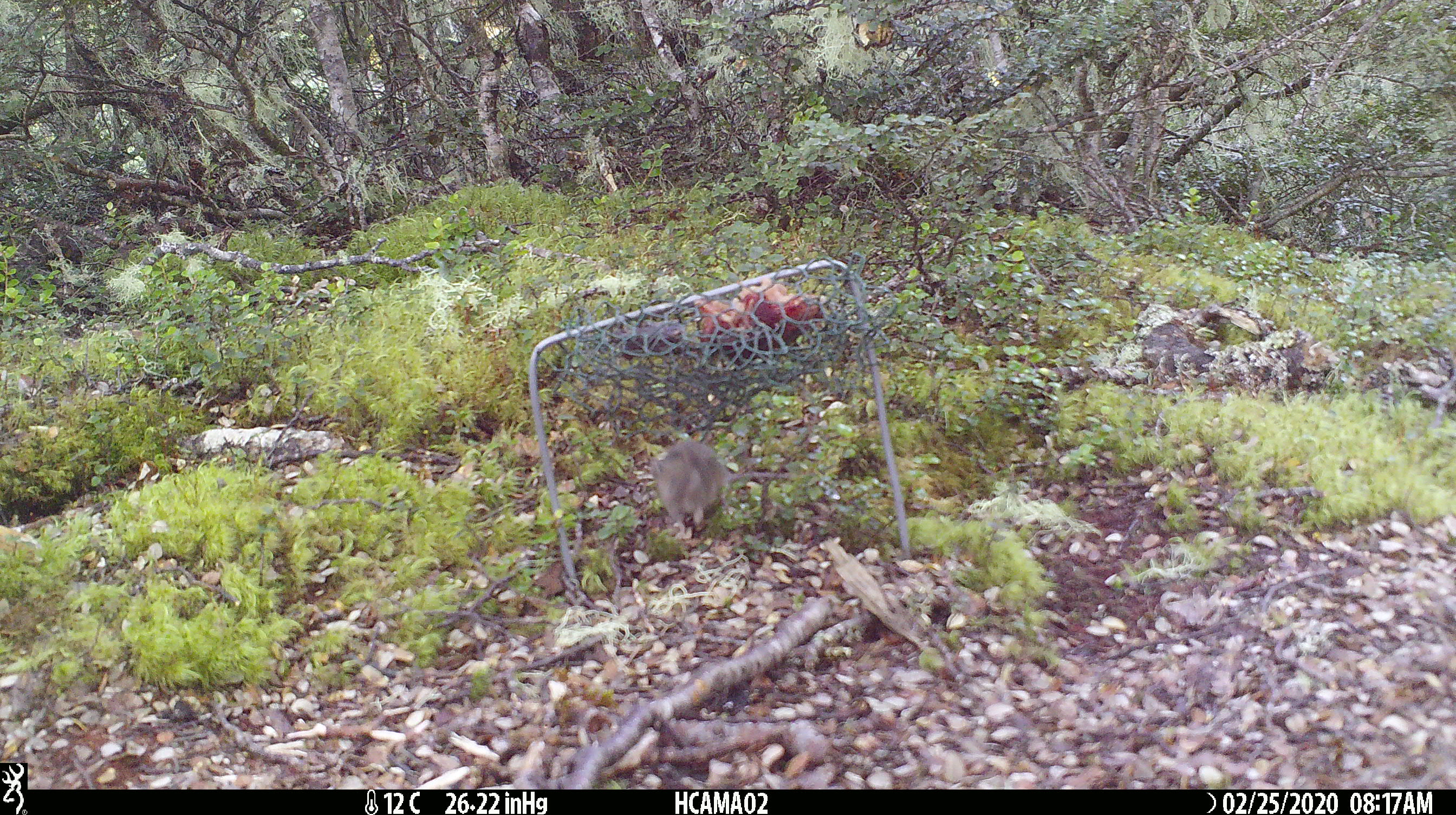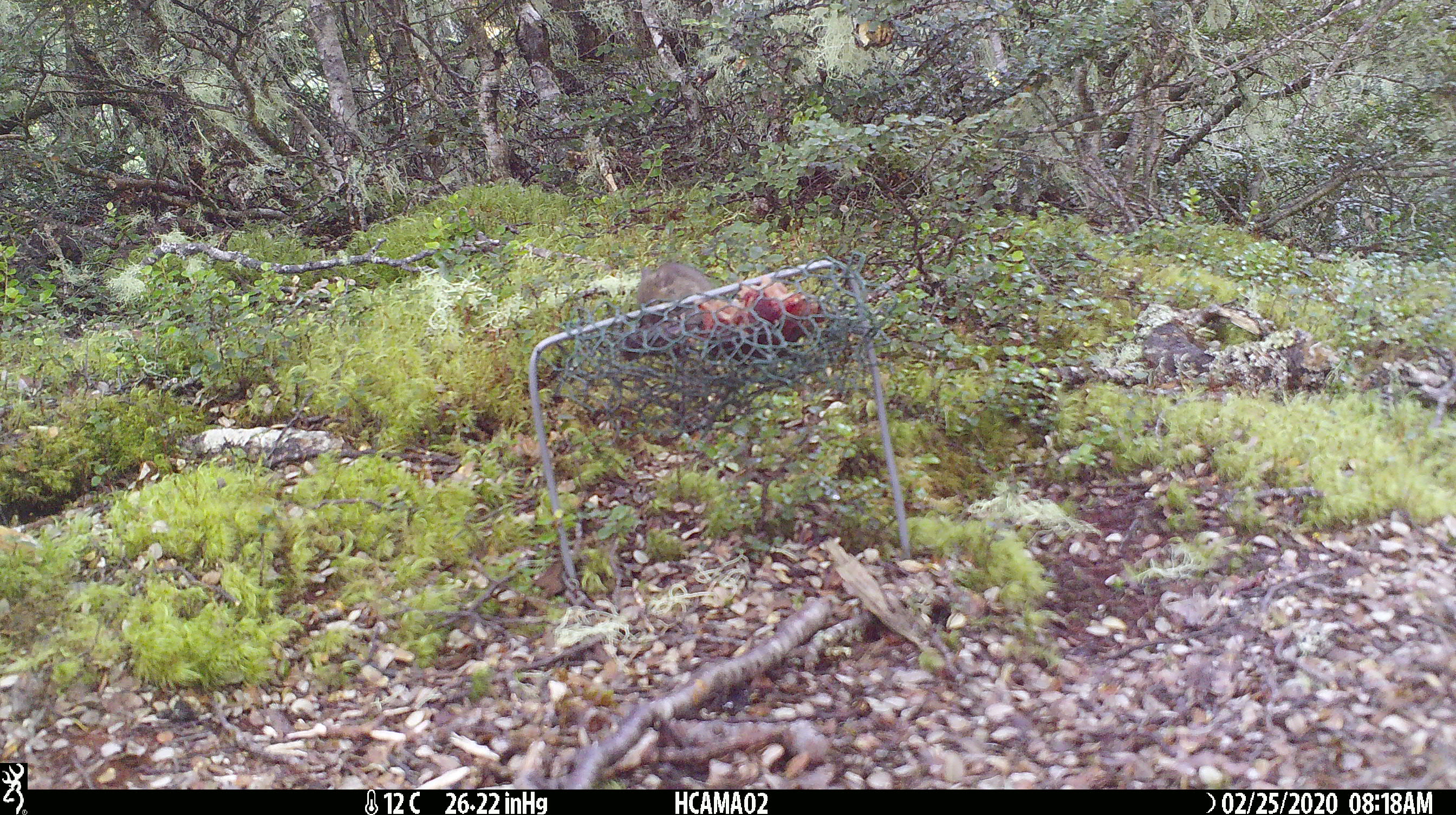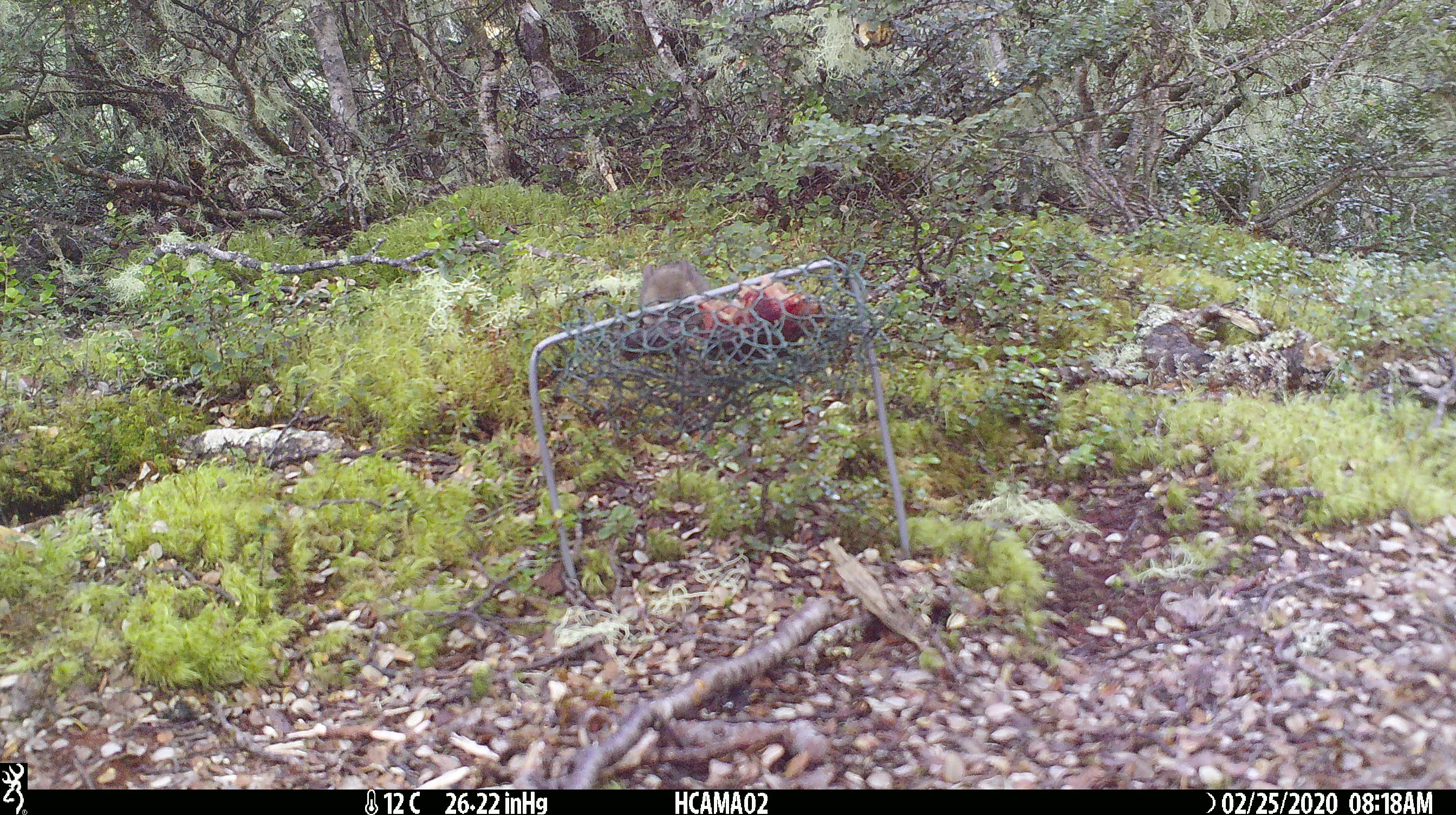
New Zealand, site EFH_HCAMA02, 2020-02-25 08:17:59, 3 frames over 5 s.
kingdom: Animalia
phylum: Chordata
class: Mammalia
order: Rodentia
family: Muridae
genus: Mus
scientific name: Mus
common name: mouse